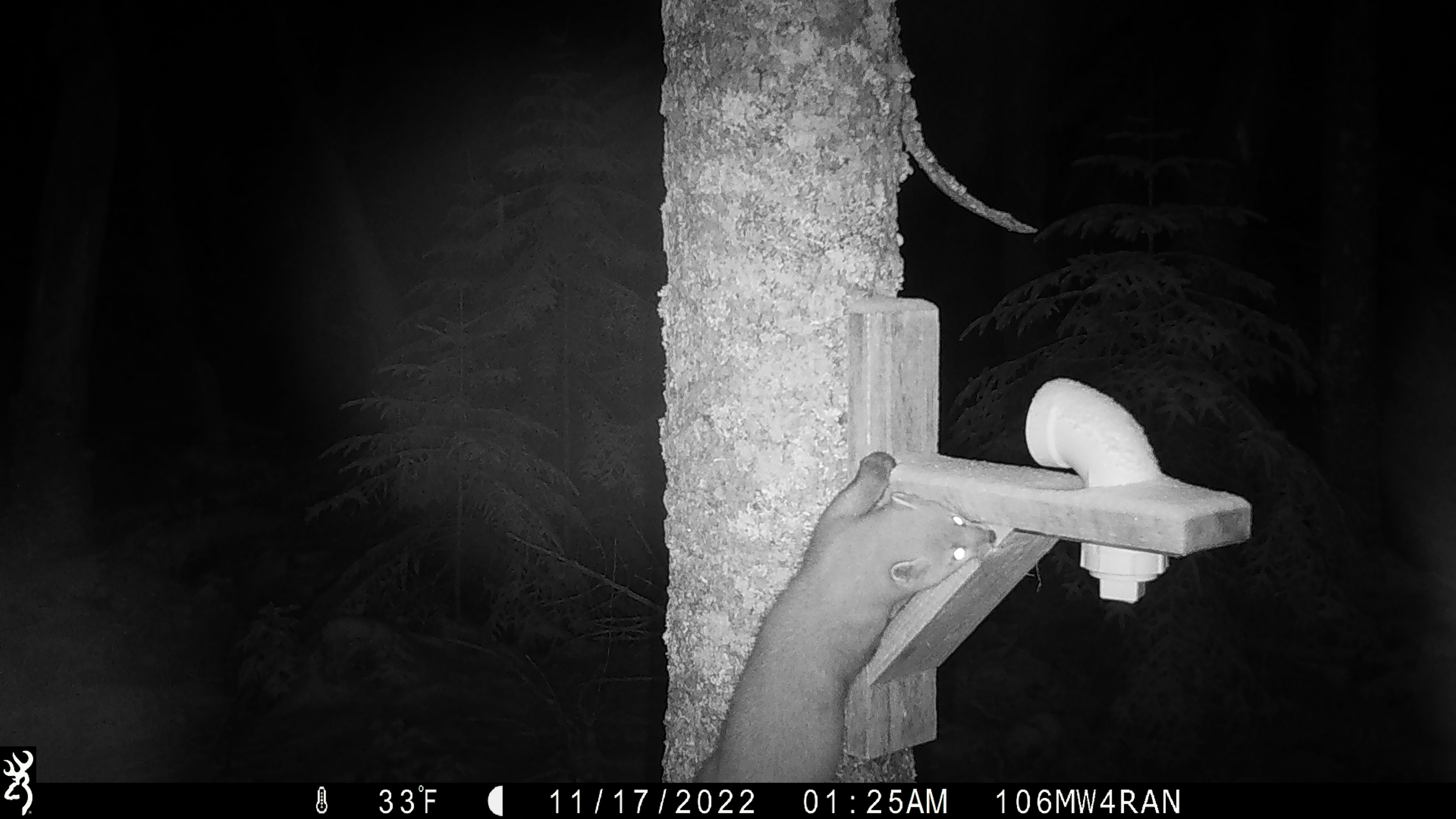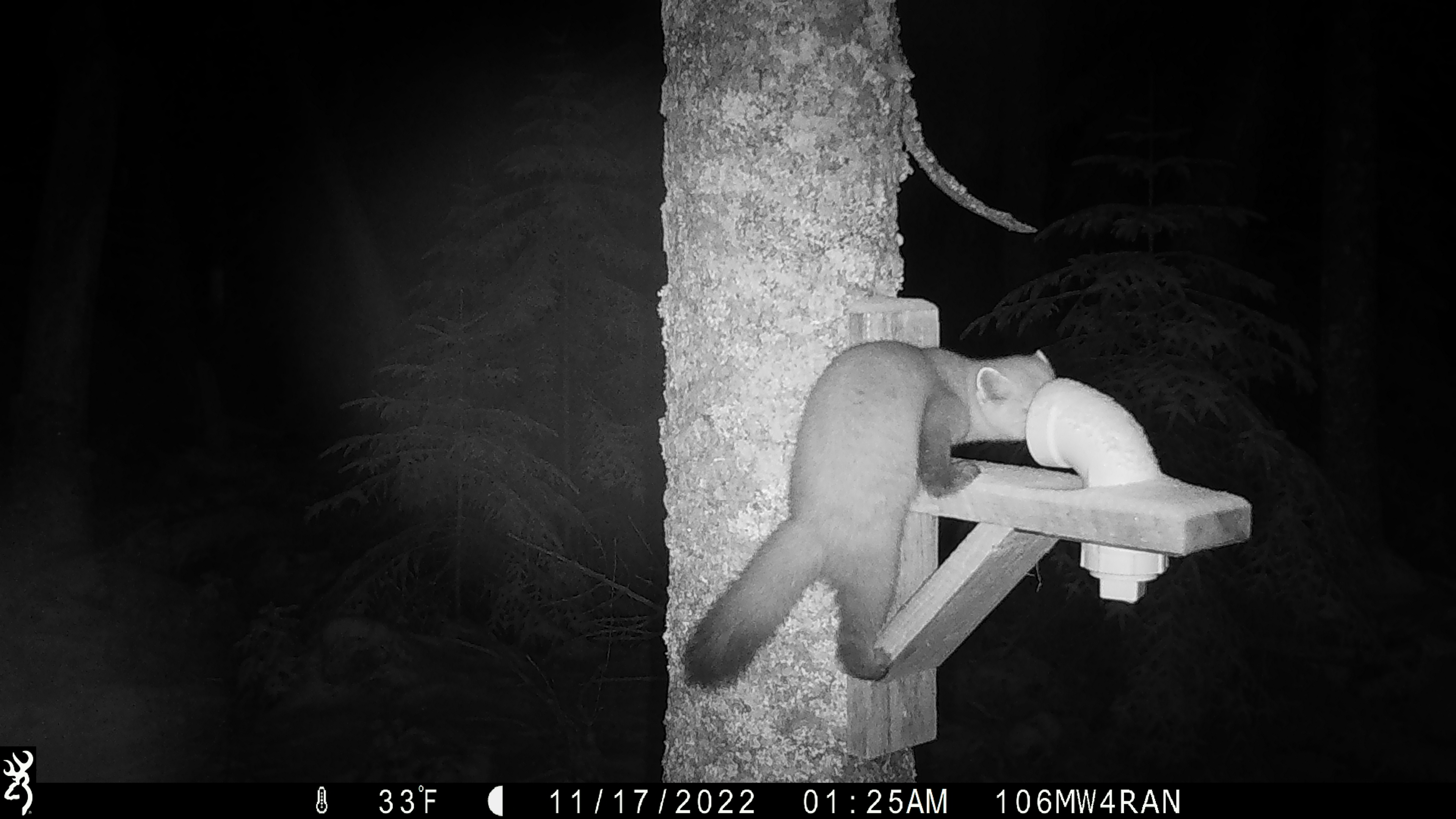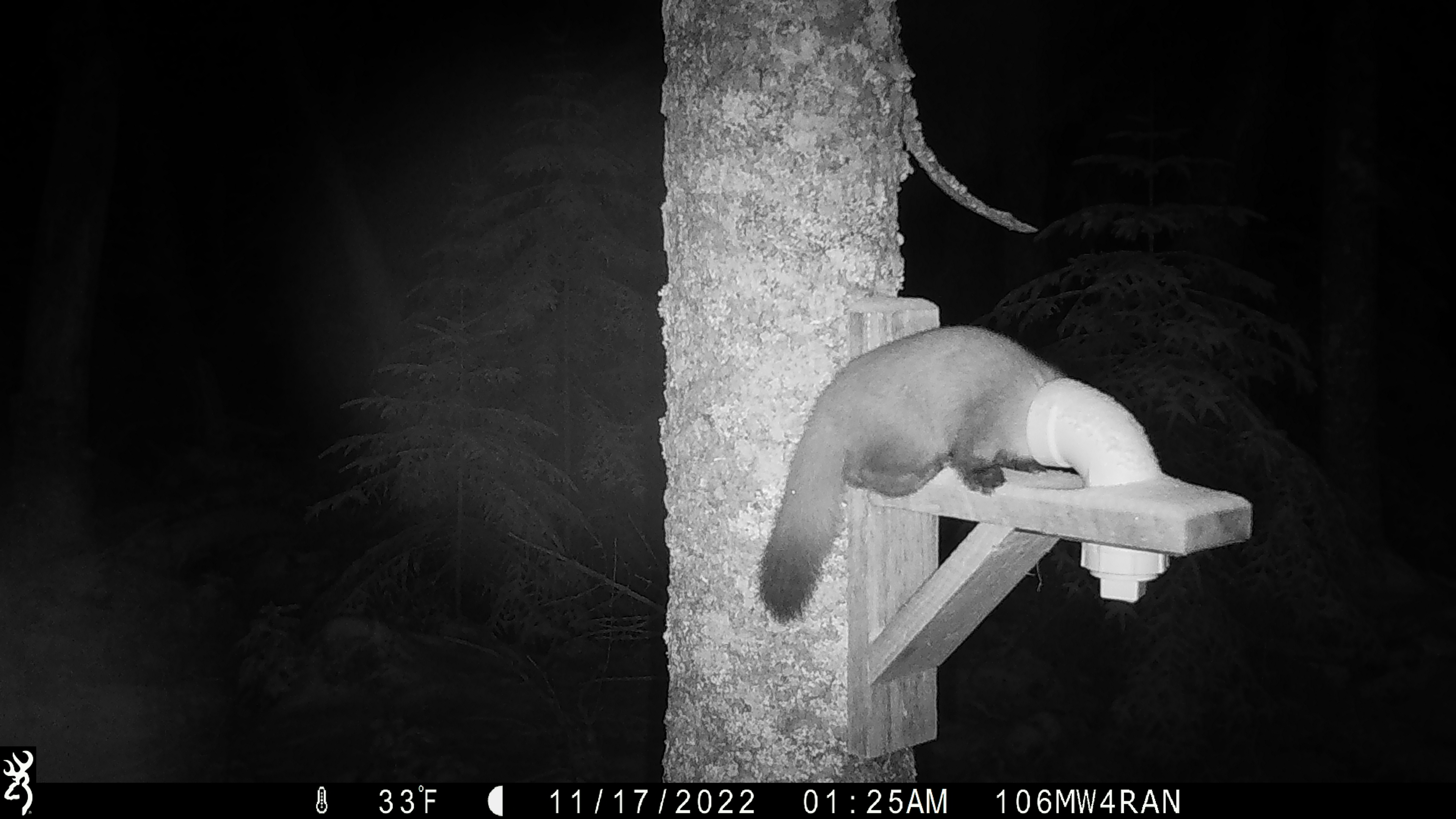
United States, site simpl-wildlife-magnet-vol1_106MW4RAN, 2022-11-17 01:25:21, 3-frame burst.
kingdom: Animalia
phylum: Chordata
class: Mammalia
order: Carnivora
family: Mustelidae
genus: Martes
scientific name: Martes americana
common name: american marten